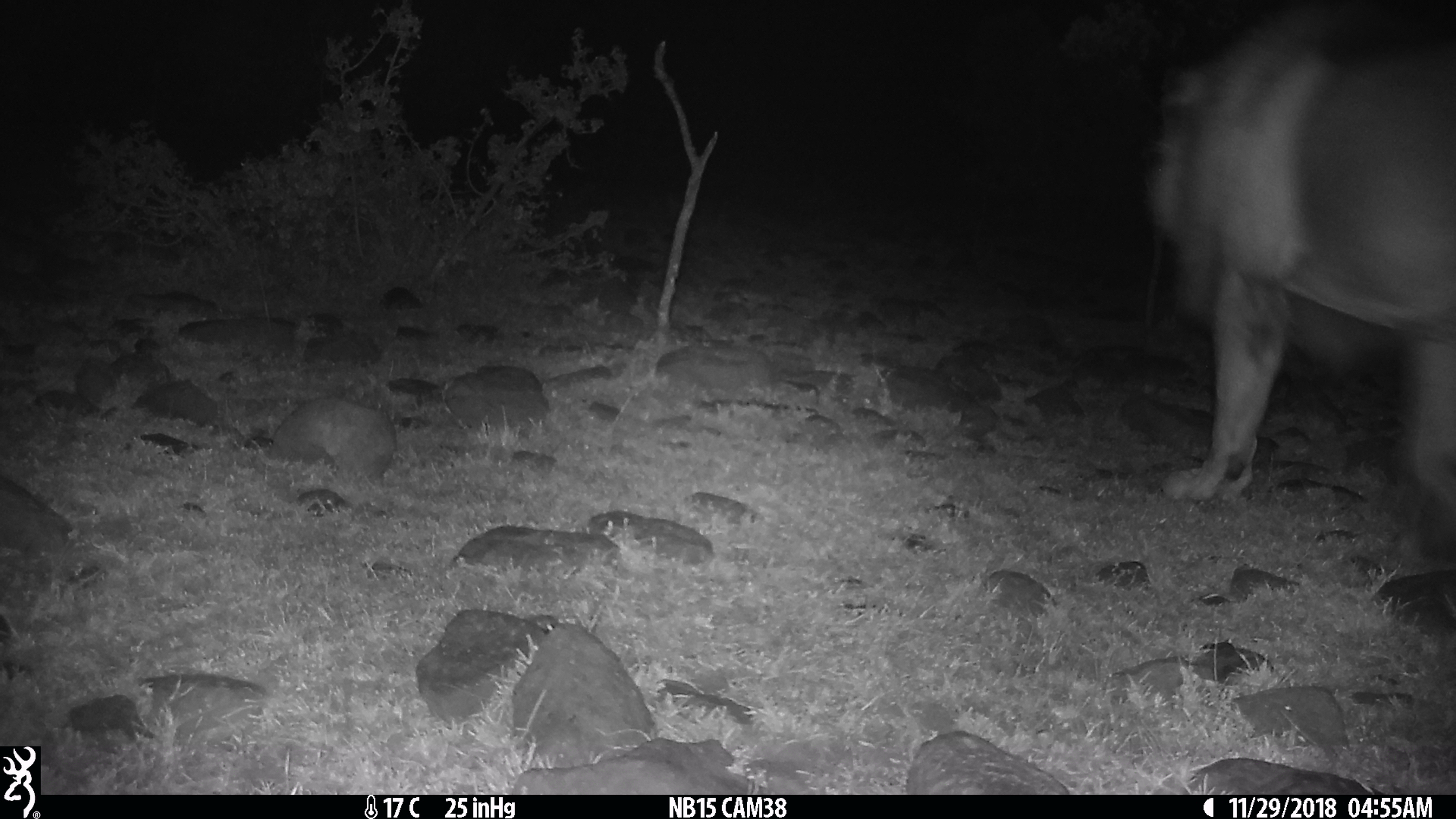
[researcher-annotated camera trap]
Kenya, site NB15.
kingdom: Animalia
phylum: Chordata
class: Mammalia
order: Carnivora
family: Felidae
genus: Panthera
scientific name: Panthera leo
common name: male lion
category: lion male